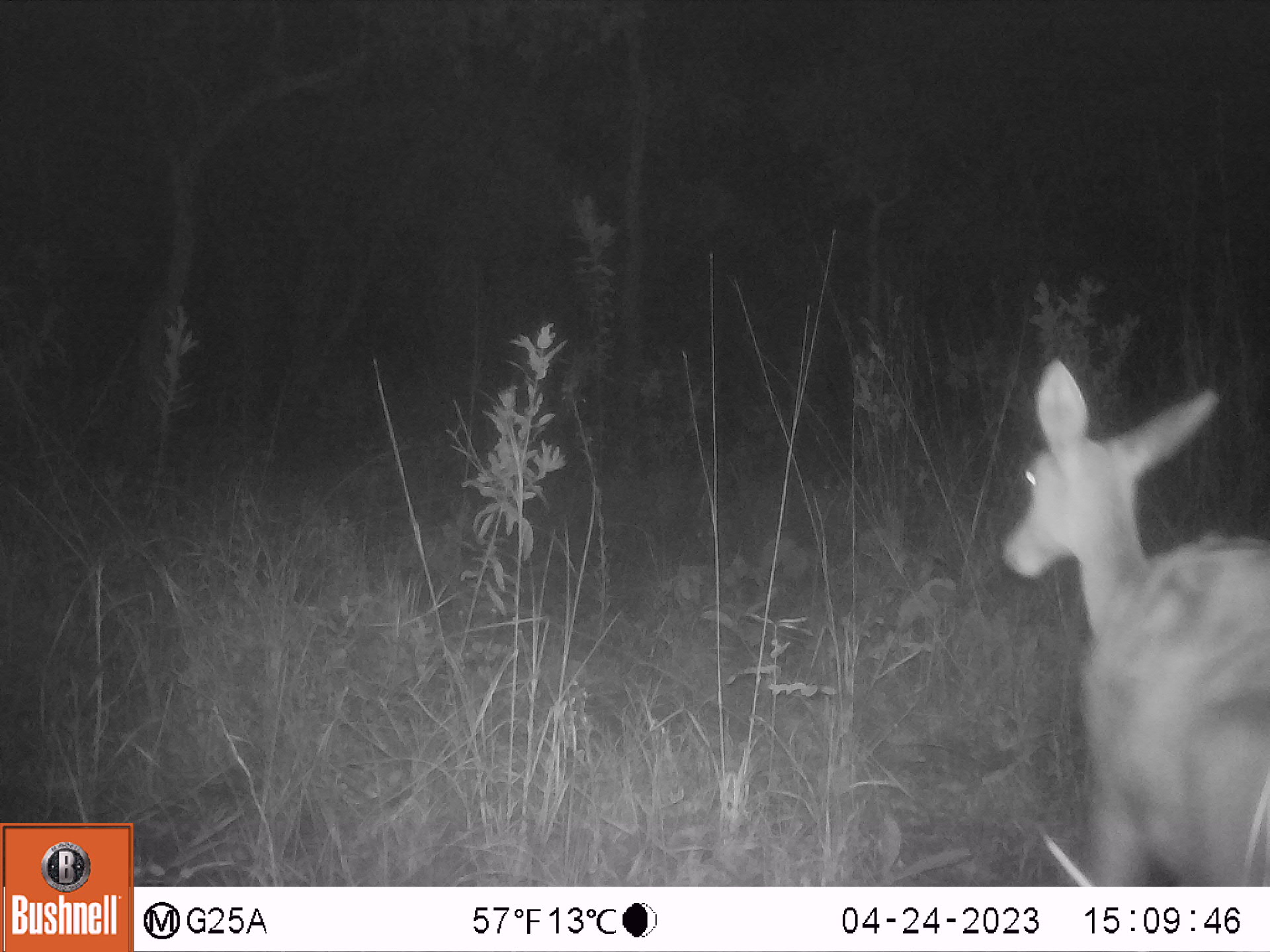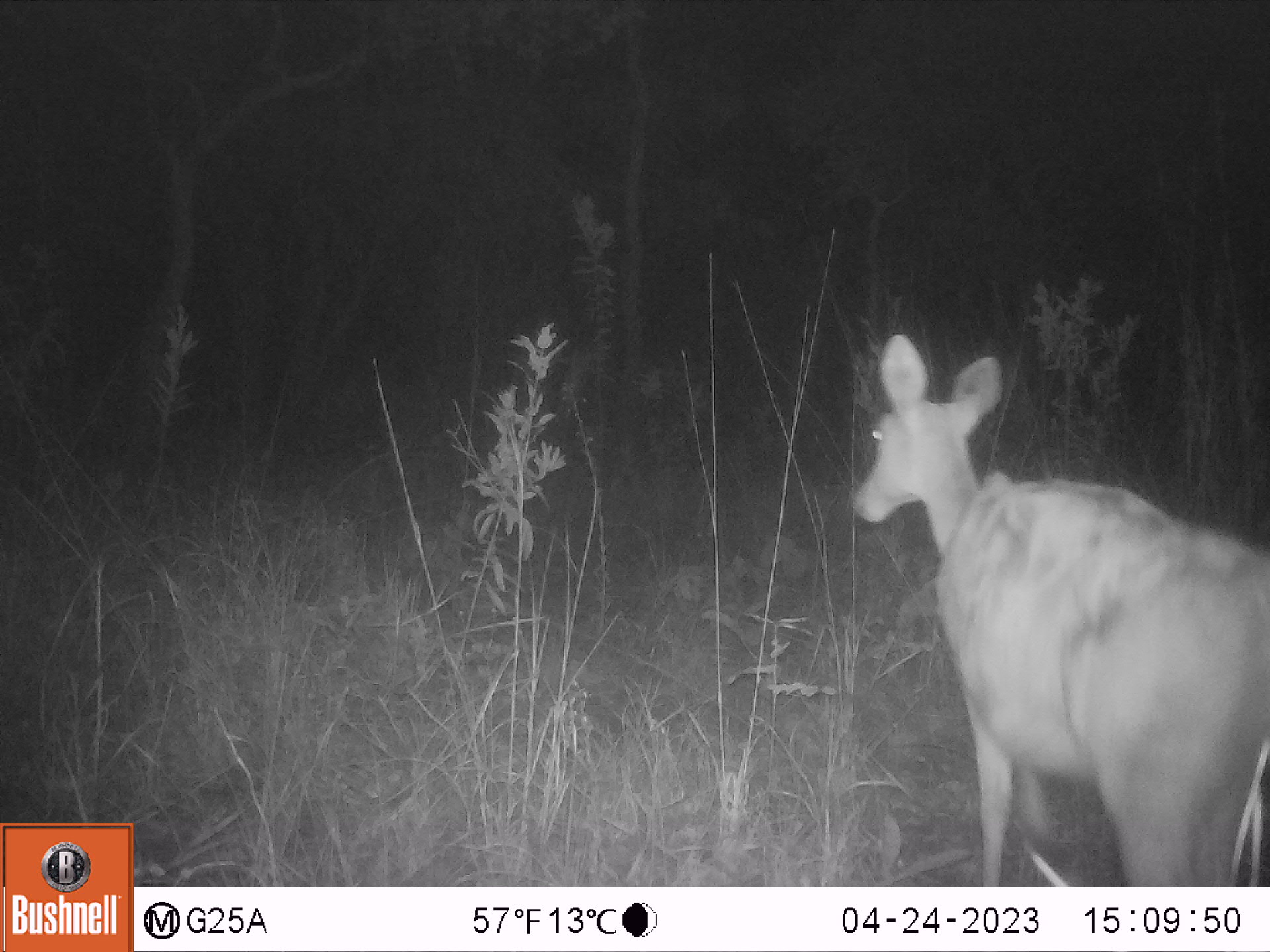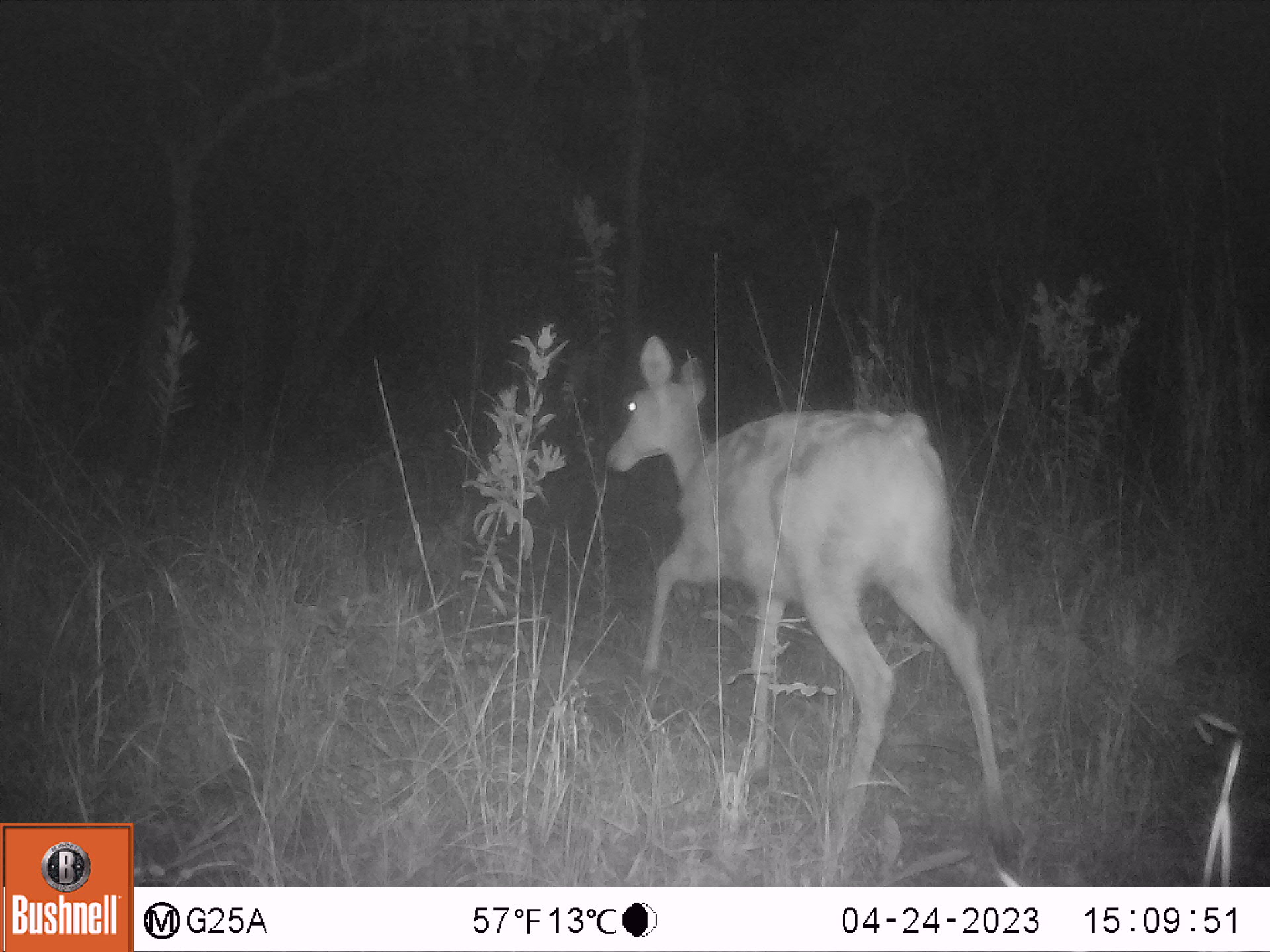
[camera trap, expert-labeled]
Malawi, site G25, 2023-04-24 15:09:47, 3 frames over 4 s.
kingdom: Animalia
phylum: Chordata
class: Mammalia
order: Artiodactyla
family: Bovidae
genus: Redunca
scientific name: Redunca arundinum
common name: southern reedbuck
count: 1